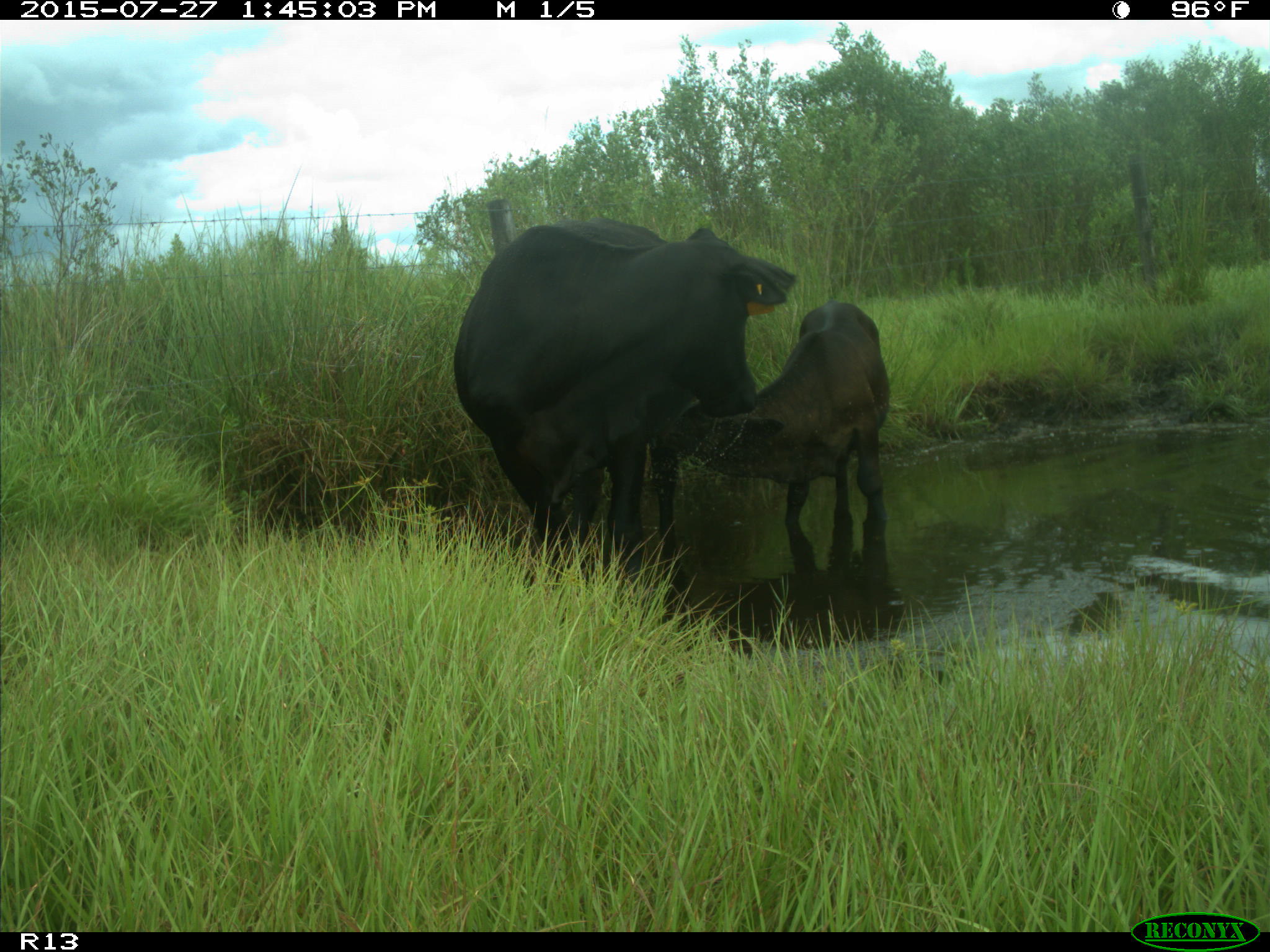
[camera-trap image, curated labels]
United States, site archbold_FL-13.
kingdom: Animalia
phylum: Chordata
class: Mammalia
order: Artiodactyla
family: Bovidae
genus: Bos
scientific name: Bos taurus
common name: domestic cow